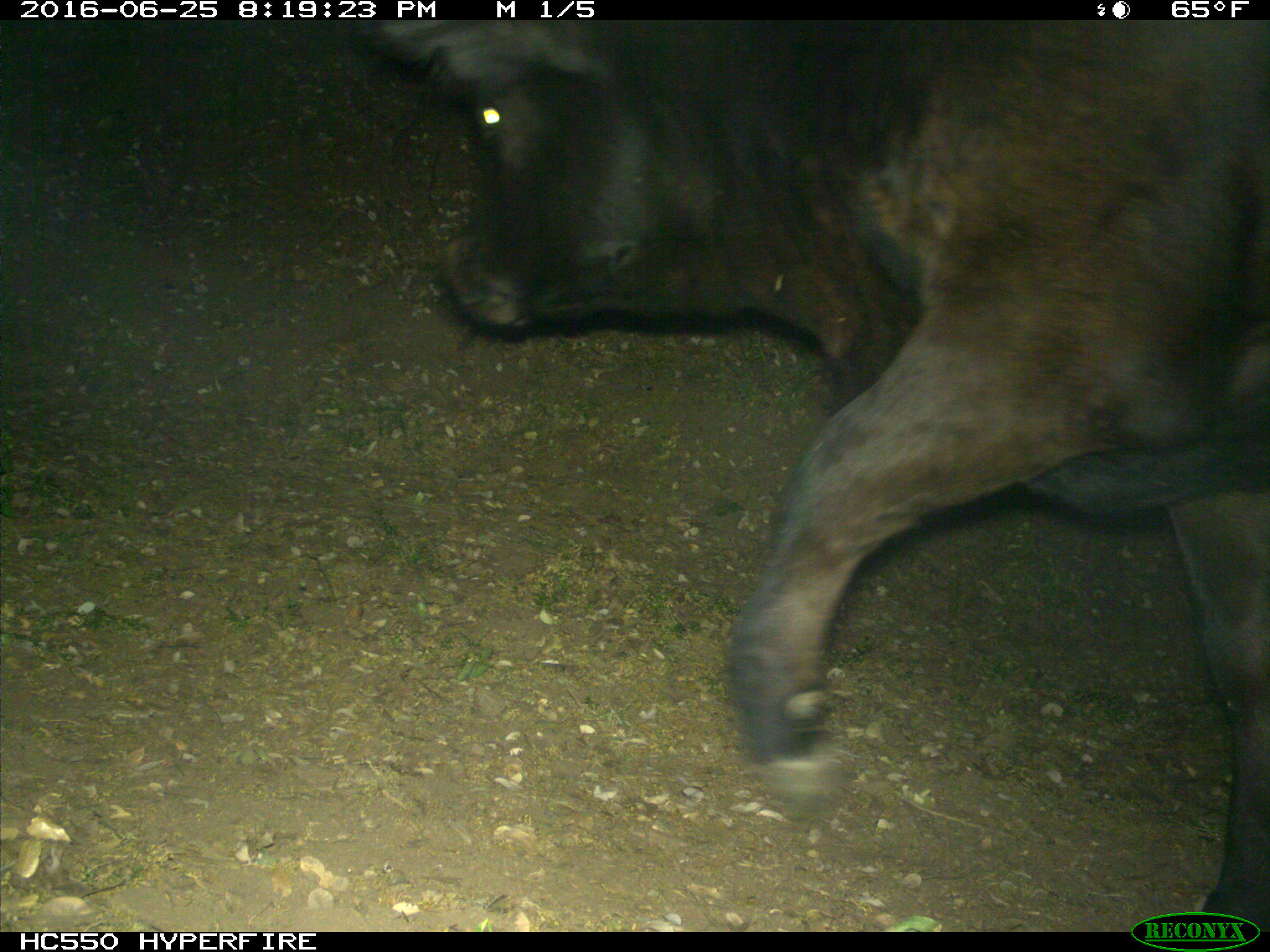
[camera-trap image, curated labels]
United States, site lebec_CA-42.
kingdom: Animalia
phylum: Chordata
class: Mammalia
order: Artiodactyla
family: Bovidae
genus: Bos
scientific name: Bos taurus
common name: domestic cow